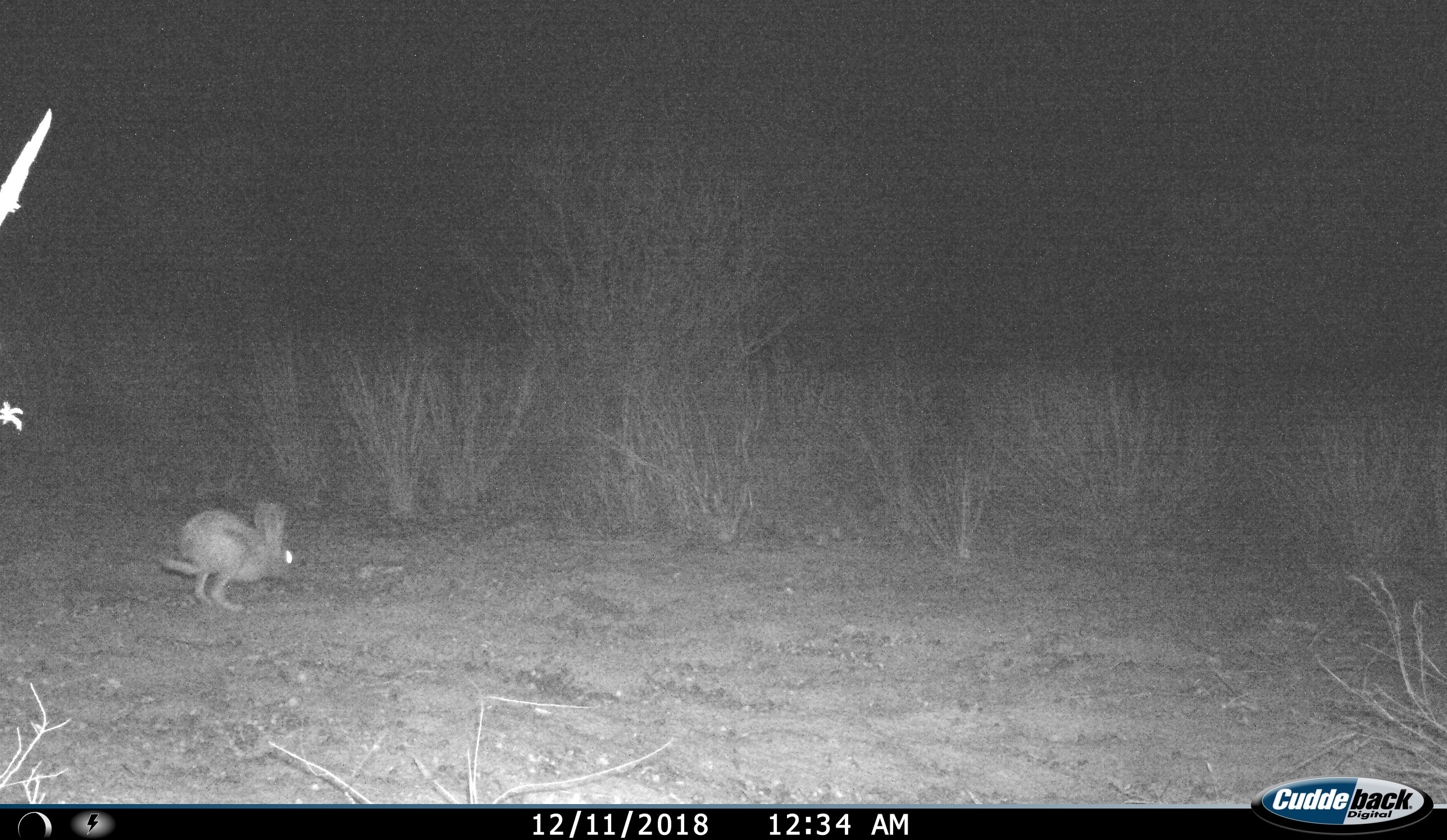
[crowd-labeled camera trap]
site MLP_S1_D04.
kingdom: Animalia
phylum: Chordata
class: Mammalia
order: Lagomorpha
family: Leporidae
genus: Lepus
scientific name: Lepus capensis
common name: cape hare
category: harecape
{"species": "harecape (cape hare) (Lepus capensis)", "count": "1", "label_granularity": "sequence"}